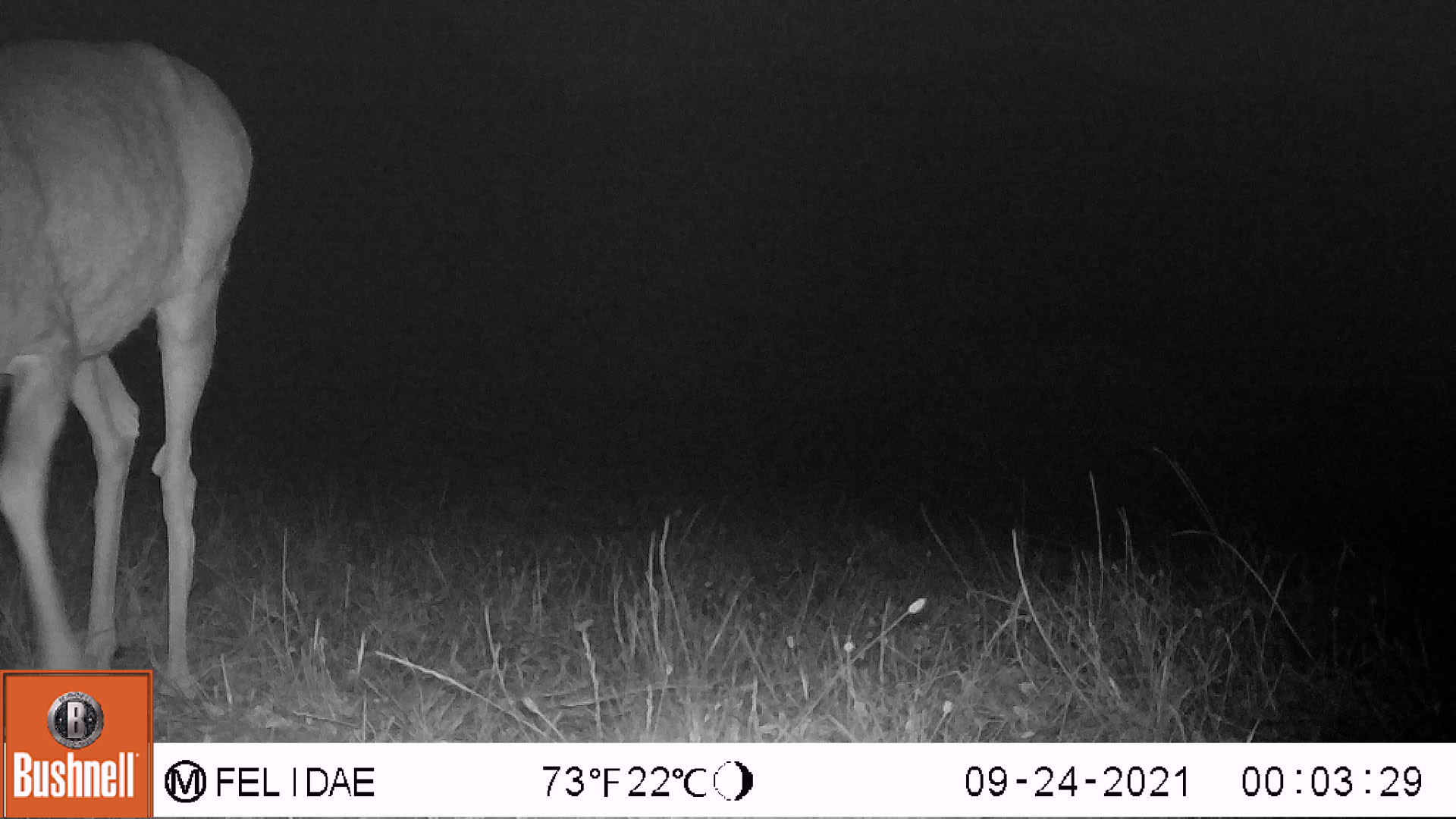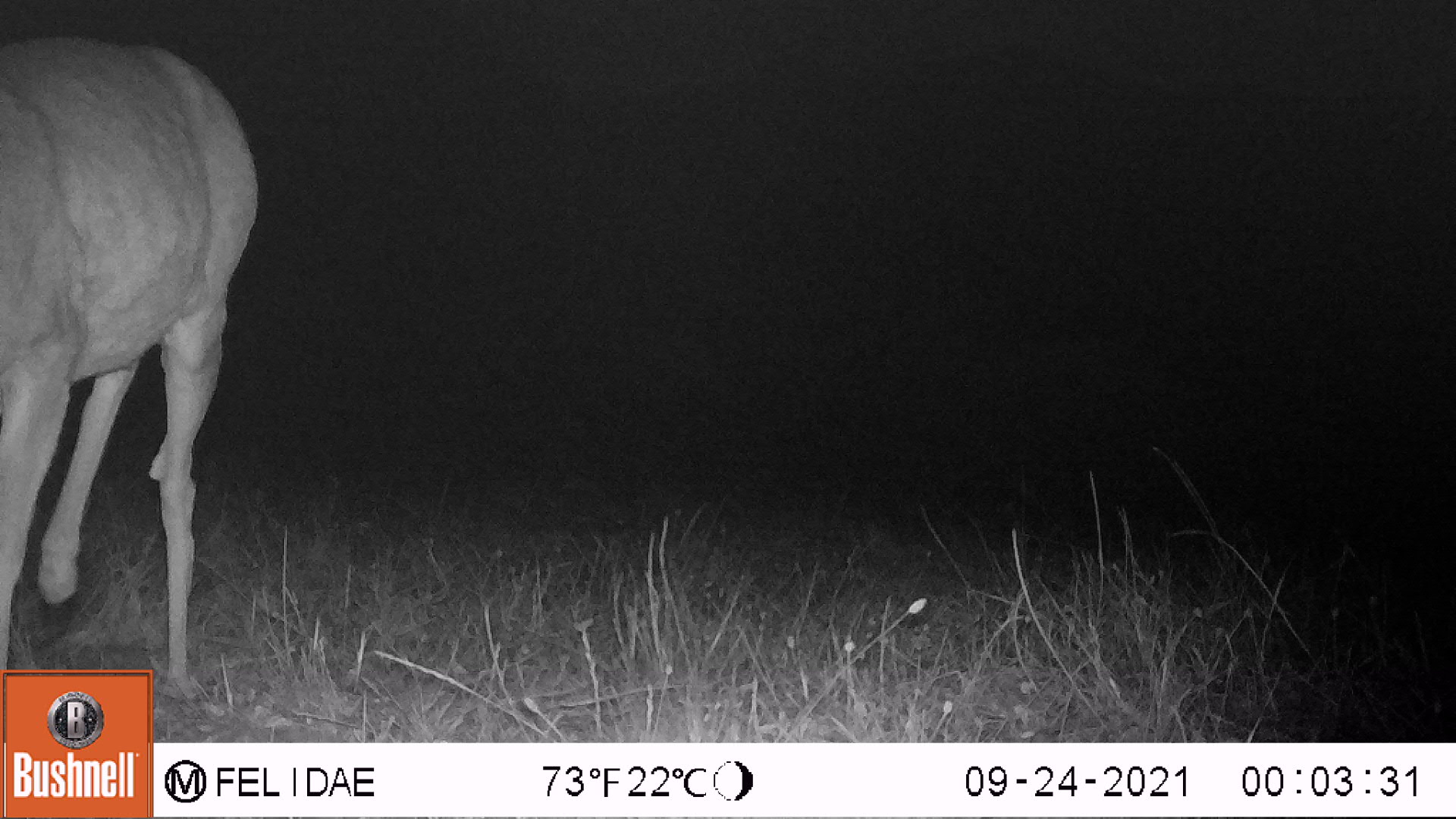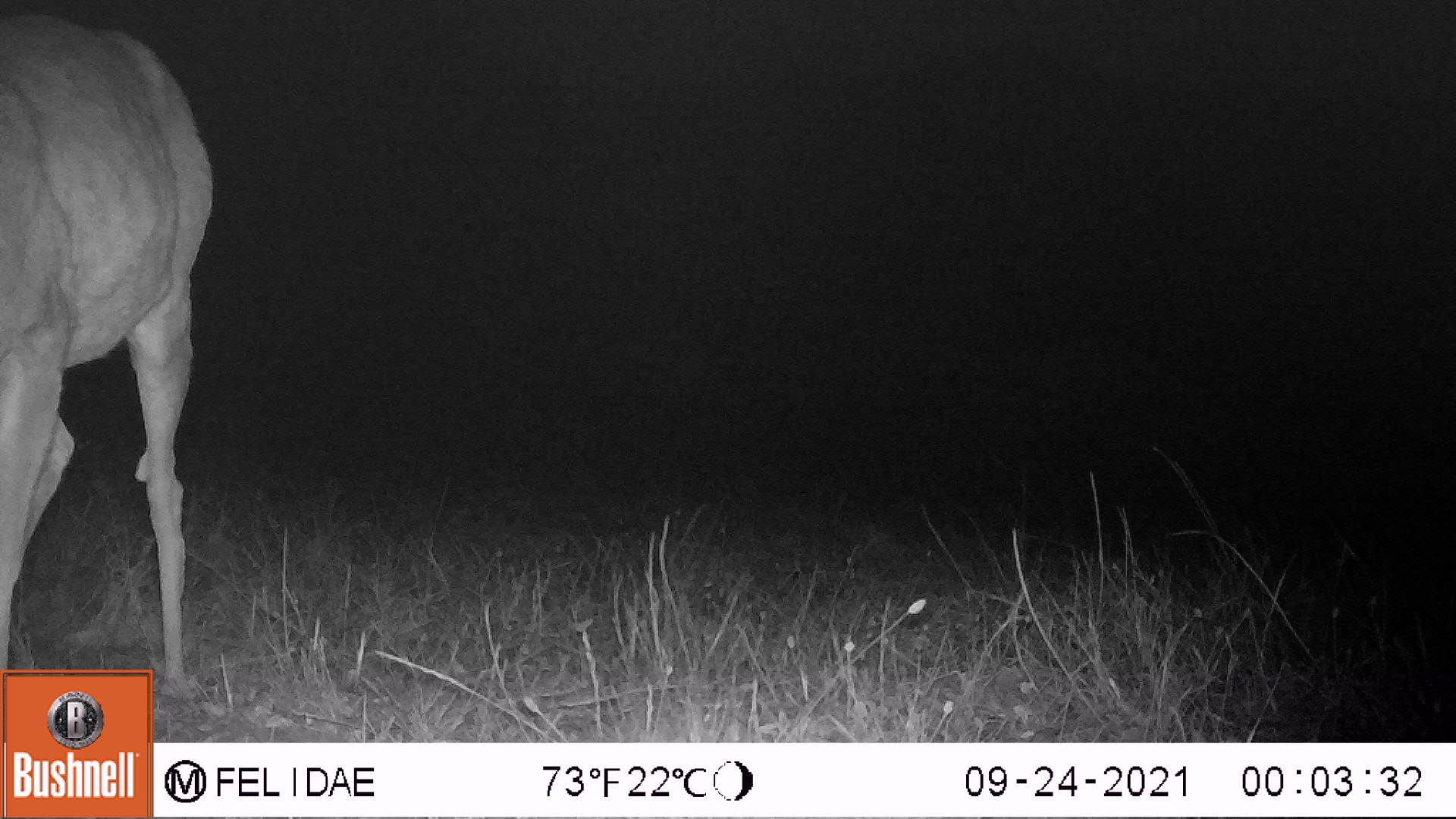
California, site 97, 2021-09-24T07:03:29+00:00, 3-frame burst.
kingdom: Animalia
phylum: Chordata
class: Mammalia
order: Artiodactyla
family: Cervidae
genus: Odocoileus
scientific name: Odocoileus hemionus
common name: mule deer